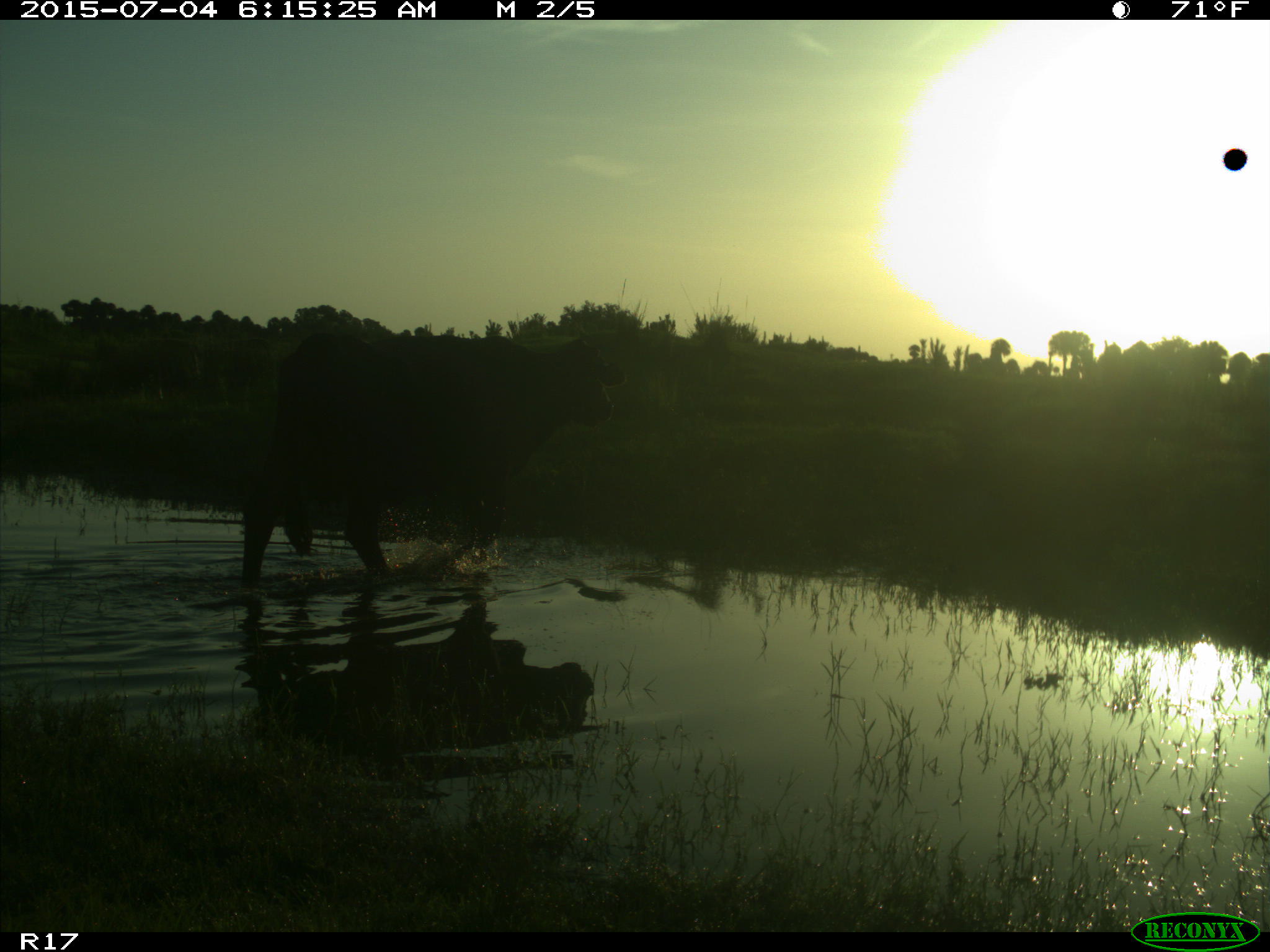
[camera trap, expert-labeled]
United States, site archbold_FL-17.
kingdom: Animalia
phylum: Chordata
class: Mammalia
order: Artiodactyla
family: Bovidae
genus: Bos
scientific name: Bos taurus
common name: domestic cow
Bos taurus (domestic cow).